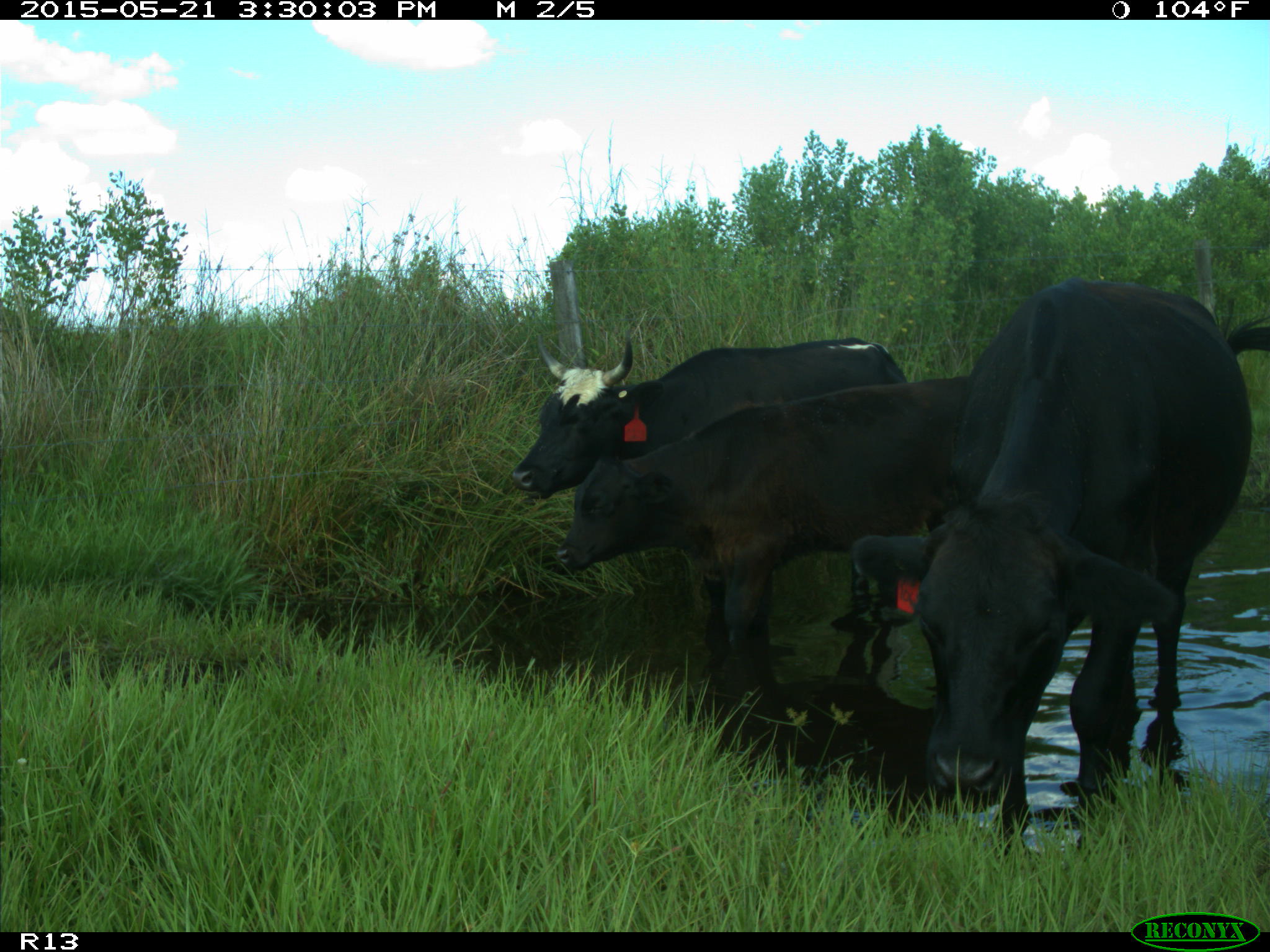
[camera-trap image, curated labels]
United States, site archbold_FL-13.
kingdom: Animalia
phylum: Chordata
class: Mammalia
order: Artiodactyla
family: Bovidae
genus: Bos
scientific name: Bos taurus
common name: domestic cow